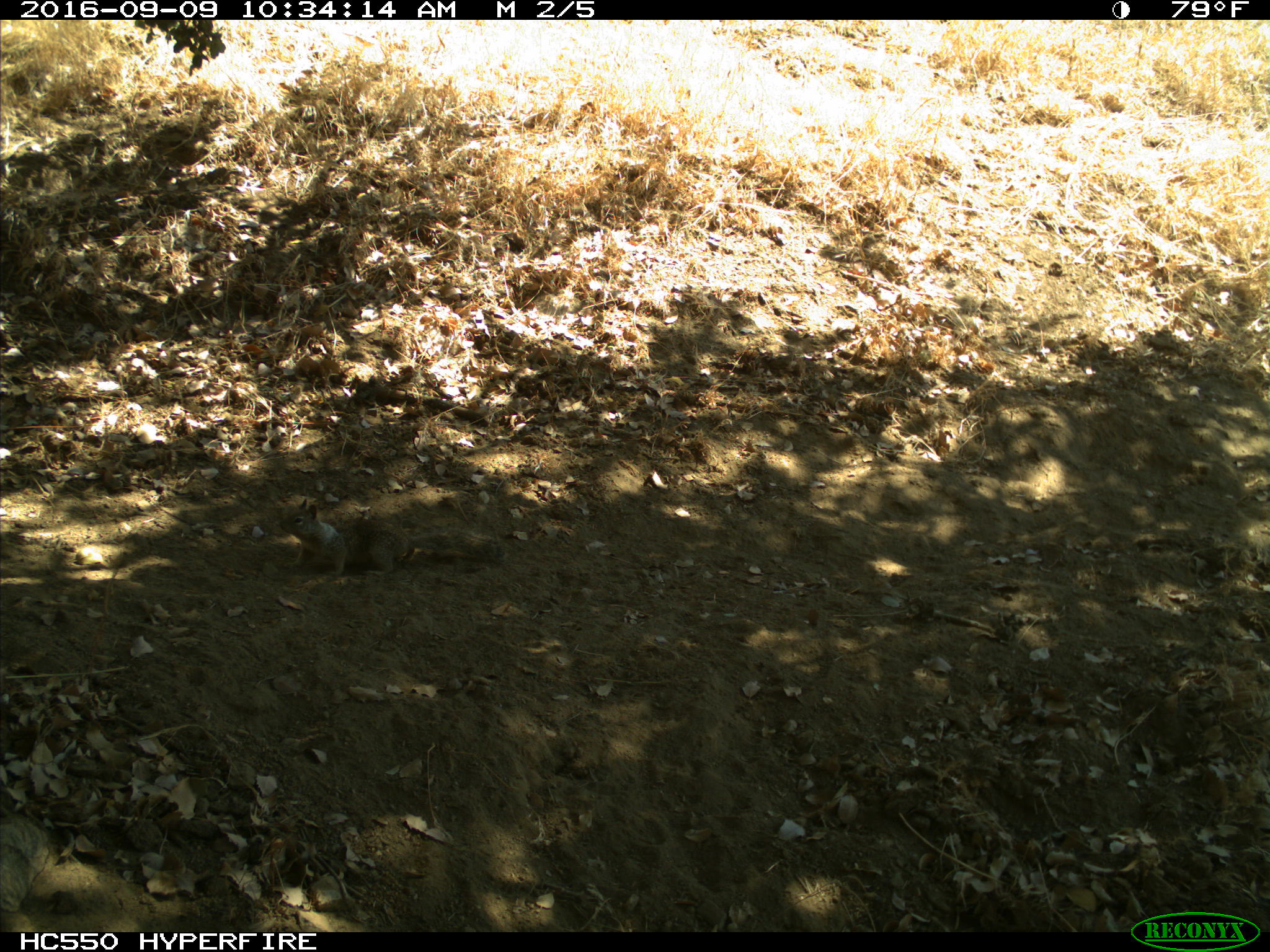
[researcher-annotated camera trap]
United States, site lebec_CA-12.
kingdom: Animalia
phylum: Chordata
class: Mammalia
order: Rodentia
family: Sciuridae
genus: Otospermophilus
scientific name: Otospermophilus beecheyi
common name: california ground squirrel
Otospermophilus beecheyi (california ground squirrel).